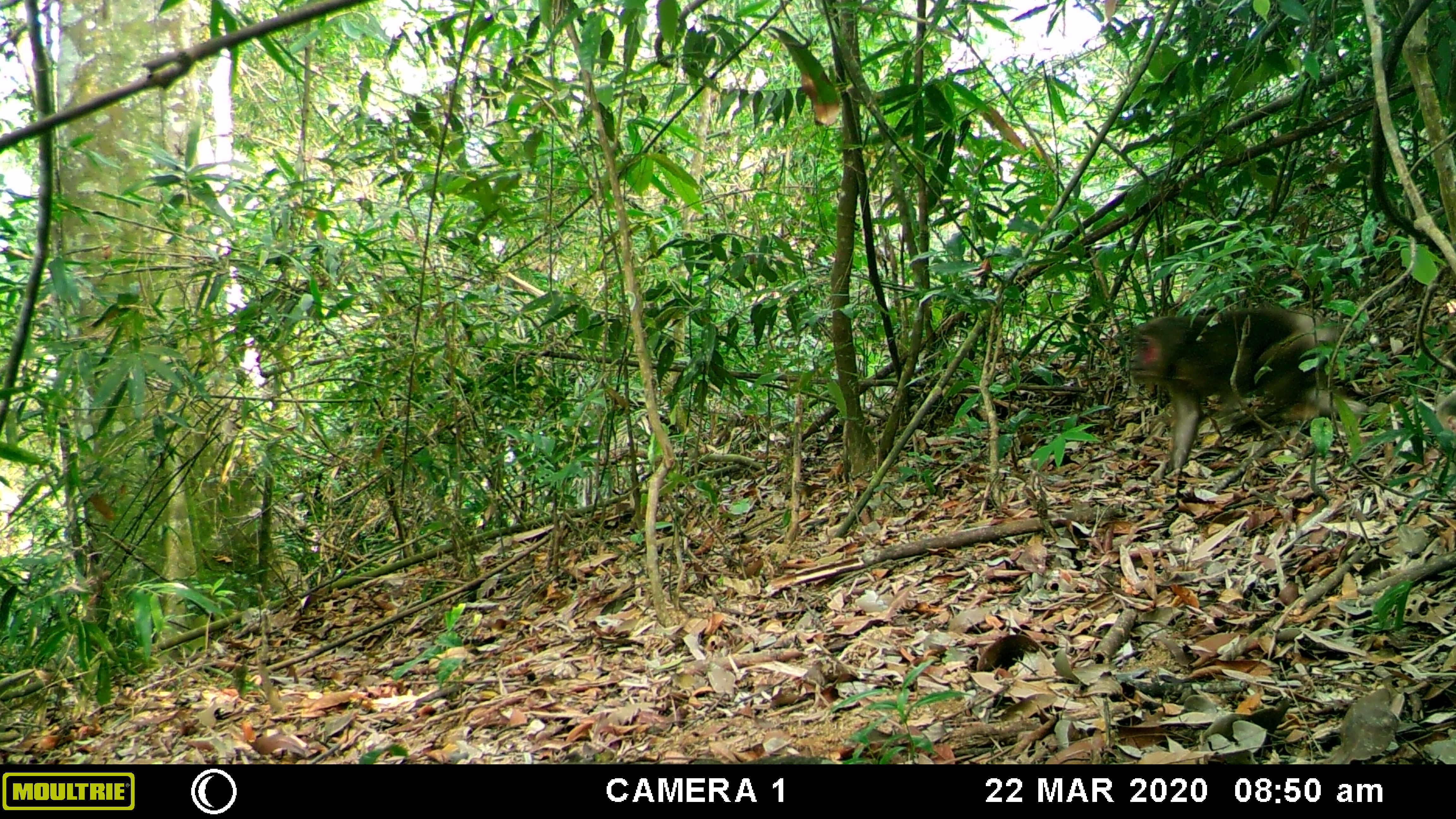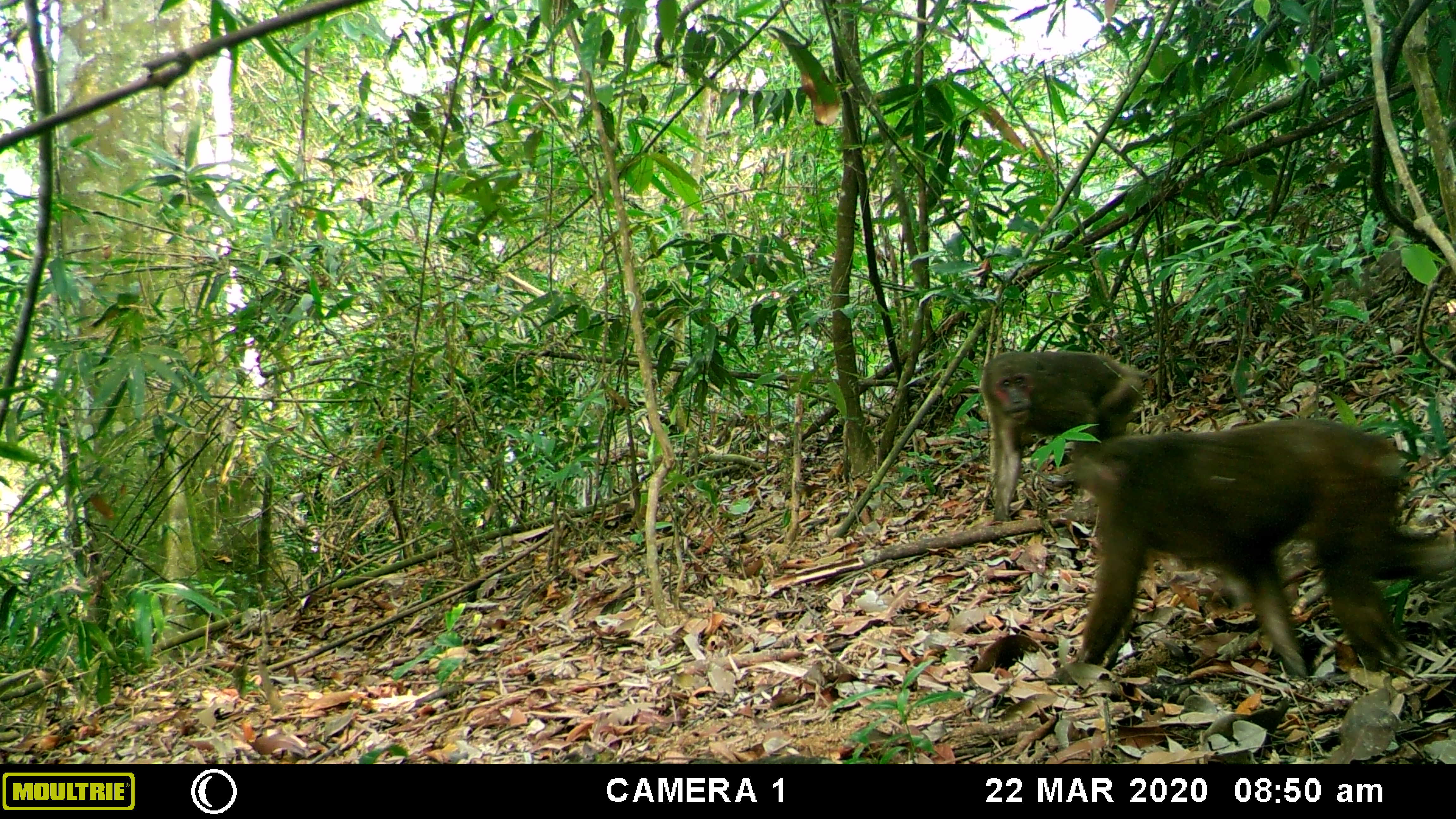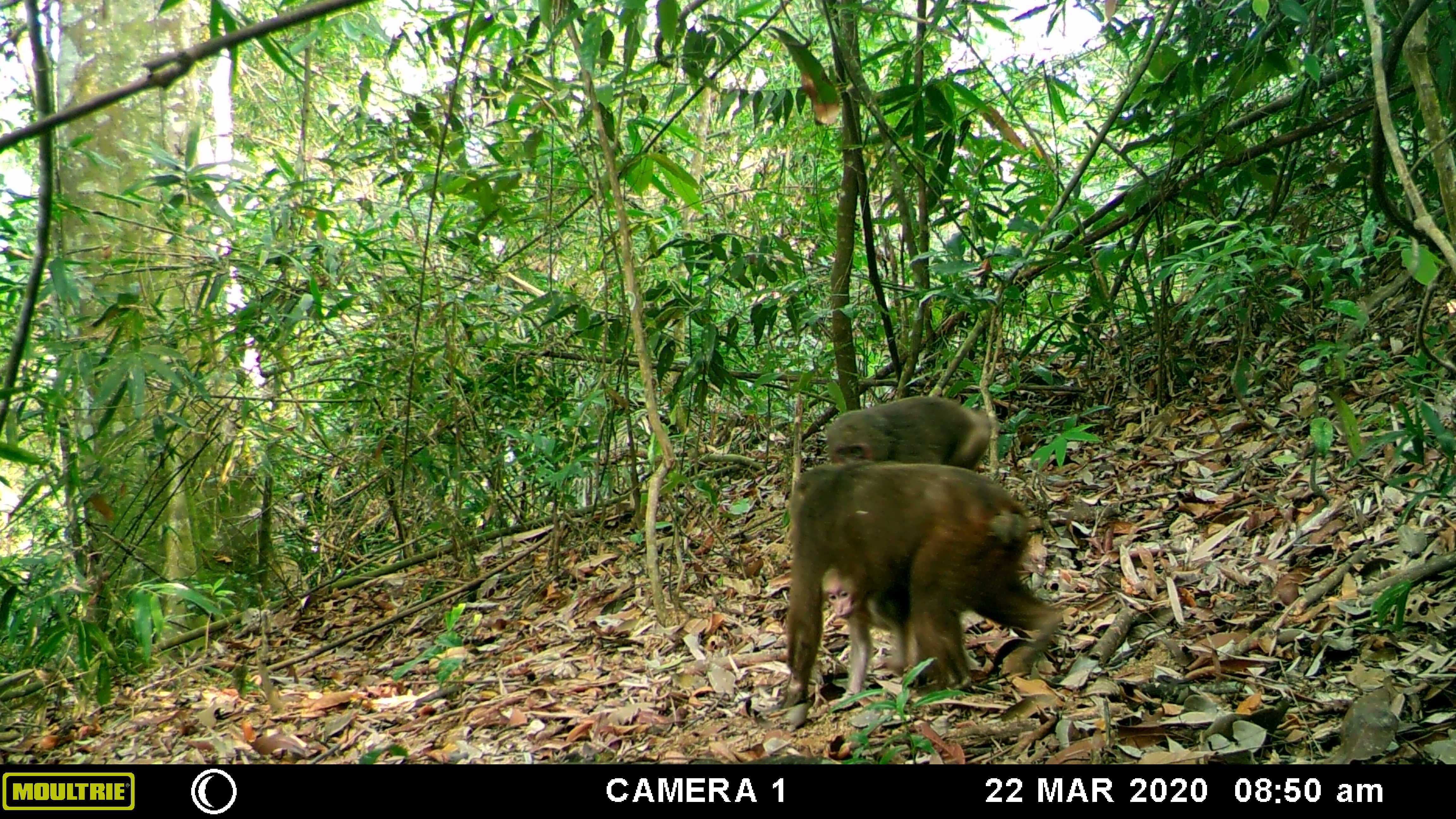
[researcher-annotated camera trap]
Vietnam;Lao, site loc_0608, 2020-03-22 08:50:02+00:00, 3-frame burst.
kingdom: Animalia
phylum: Chordata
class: Mammalia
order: Primates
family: Cercopithecidae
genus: Macaca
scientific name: Macaca arctoides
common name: stump-tailed macaque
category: stump tailed macaque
Stump tailed macaque (stump-tailed macaque) (Macaca arctoides). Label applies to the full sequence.